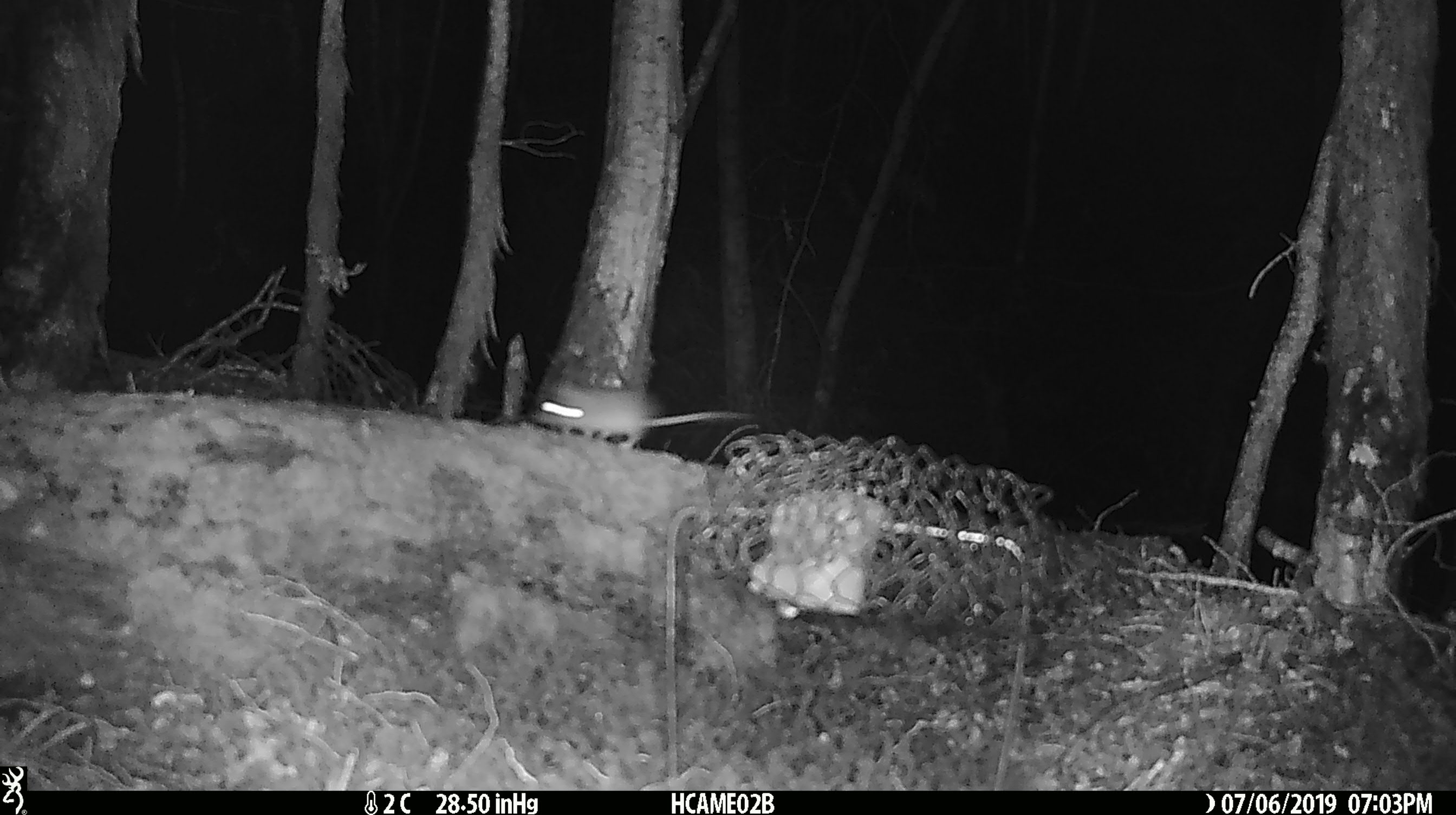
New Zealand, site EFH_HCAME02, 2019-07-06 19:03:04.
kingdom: Animalia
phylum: Chordata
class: Mammalia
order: Rodentia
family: Muridae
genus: Mus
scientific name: Mus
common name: mouse